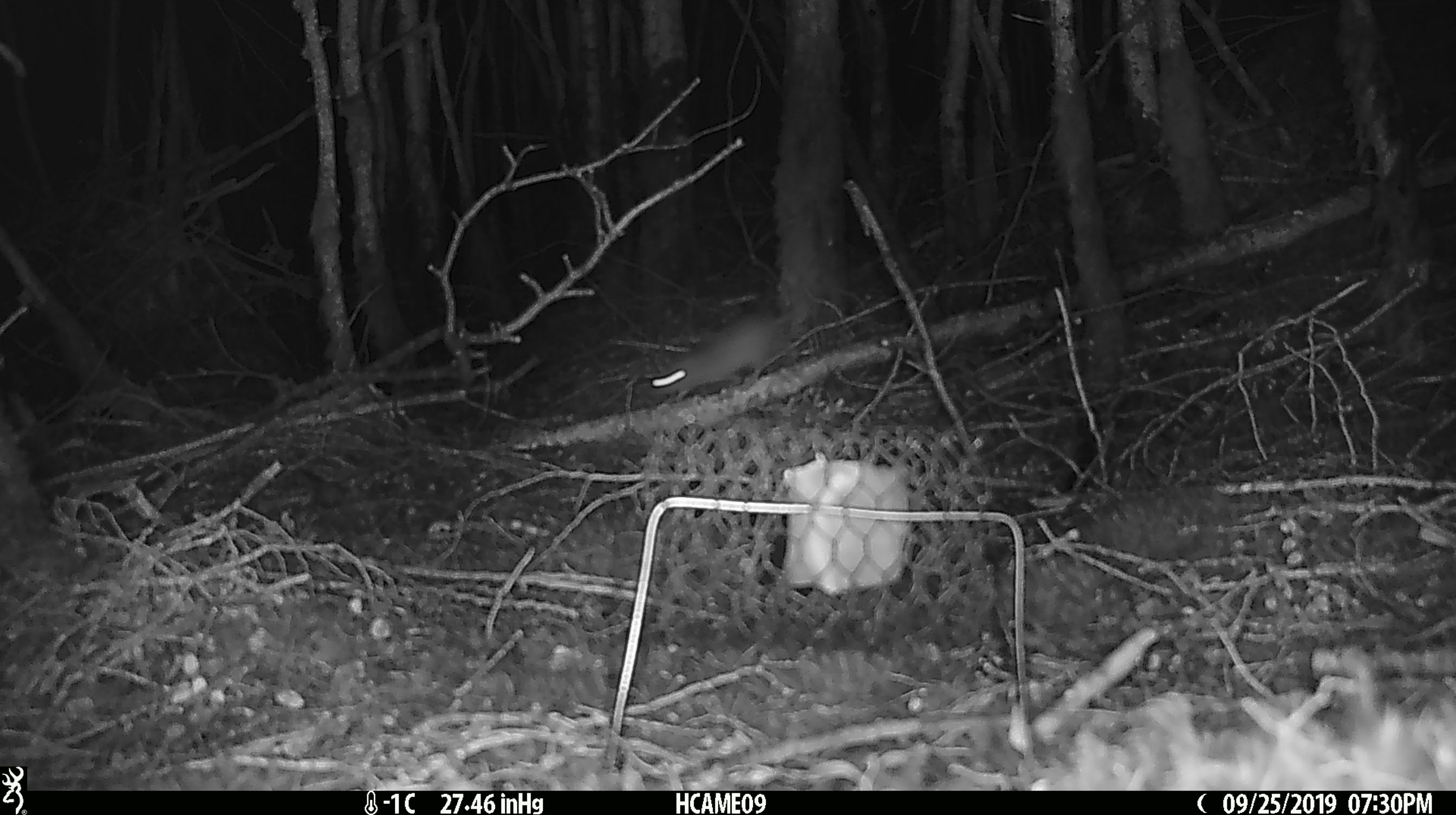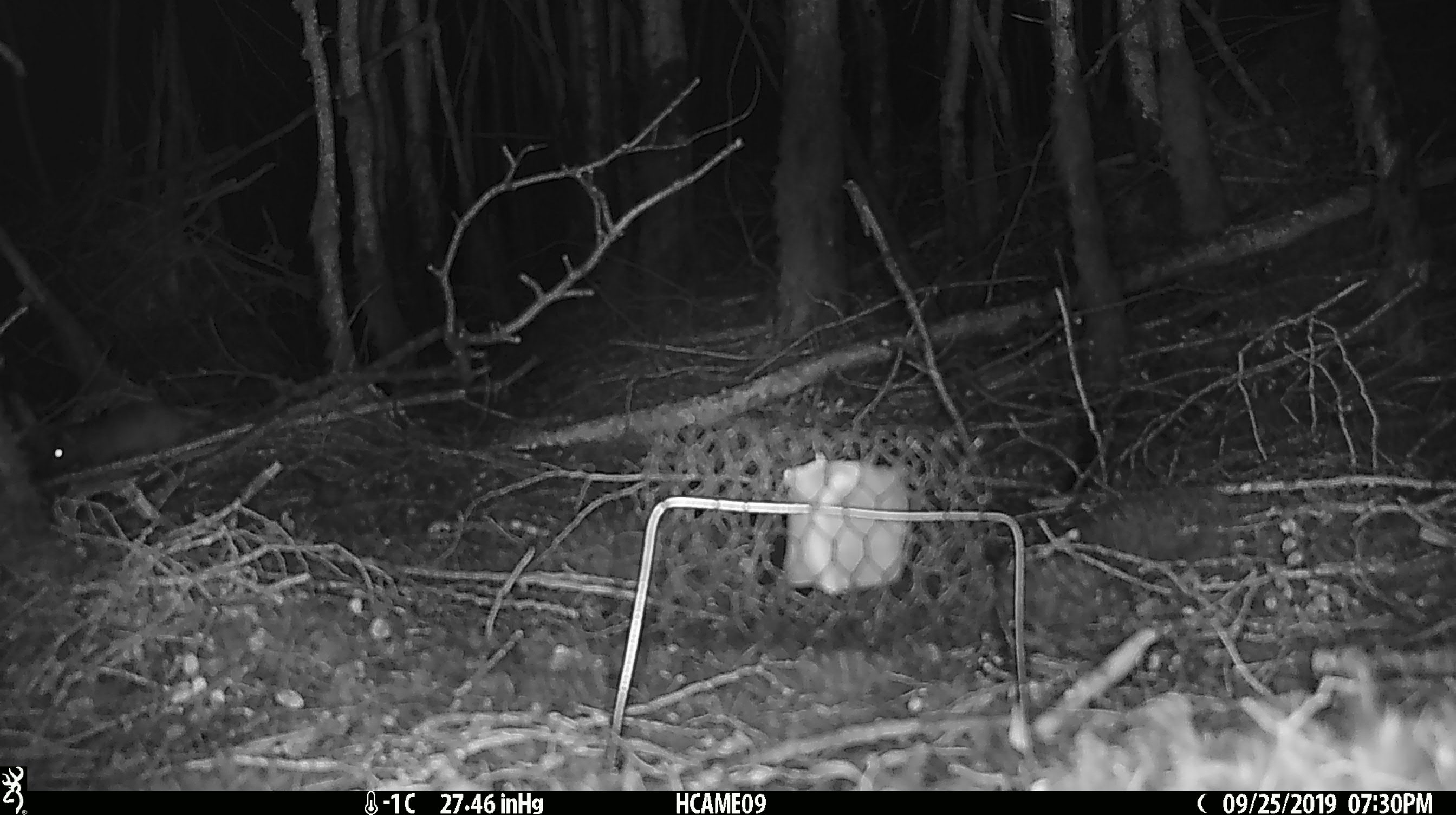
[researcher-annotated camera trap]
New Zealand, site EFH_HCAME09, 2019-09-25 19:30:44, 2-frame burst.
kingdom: Animalia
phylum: Chordata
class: Mammalia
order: Rodentia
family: Muridae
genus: Mus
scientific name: Mus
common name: mouse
Mouse (Mus).